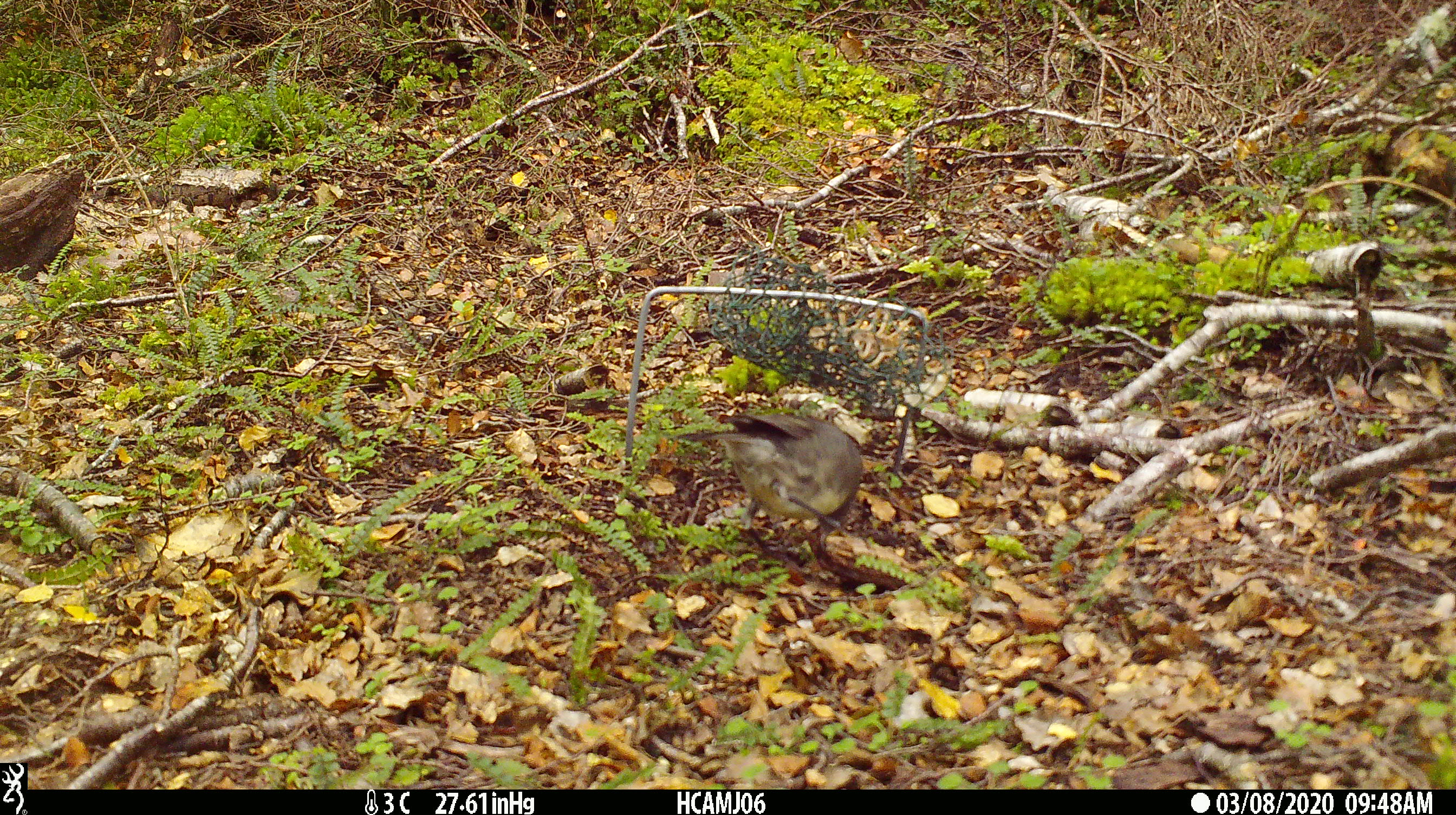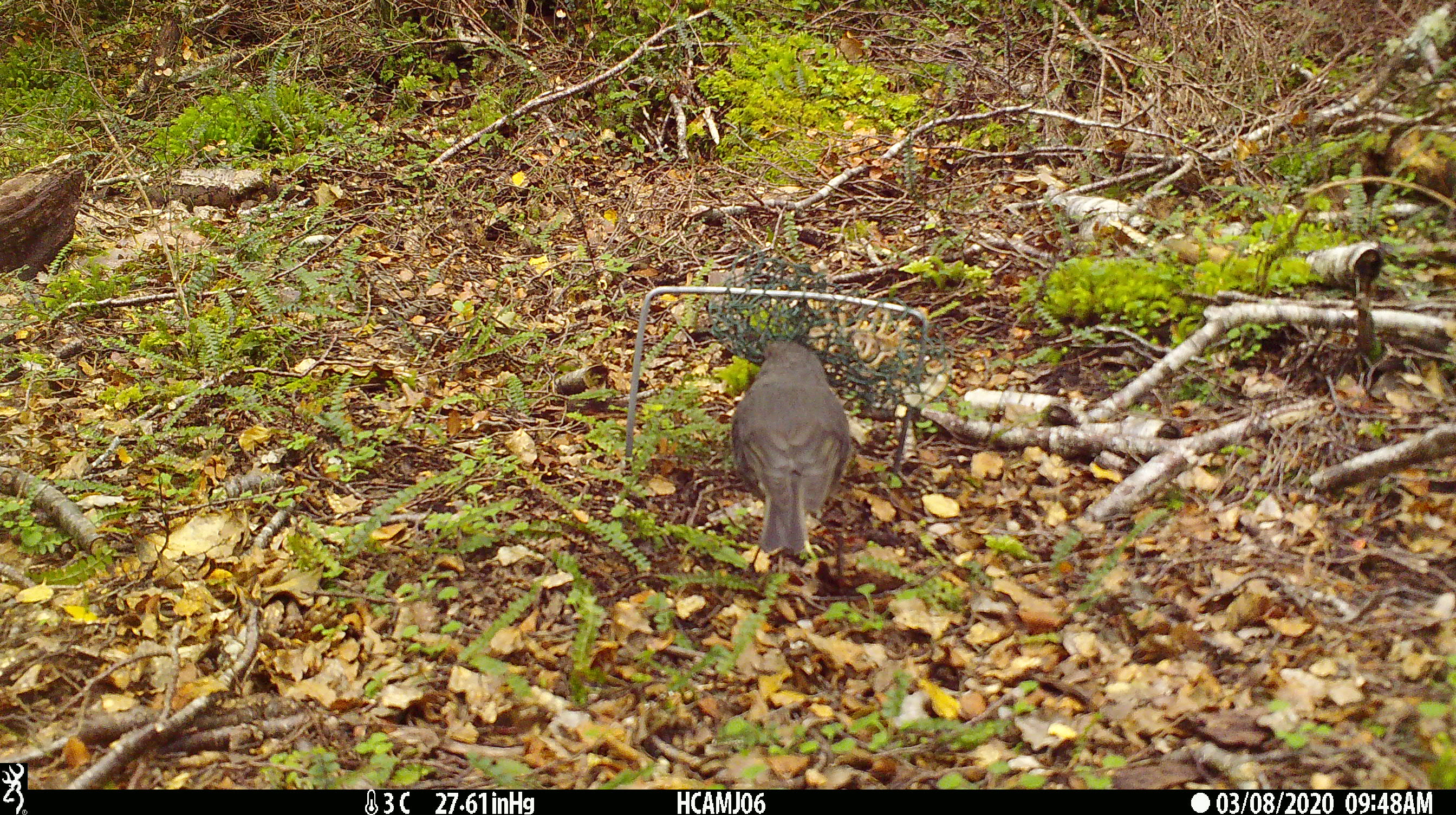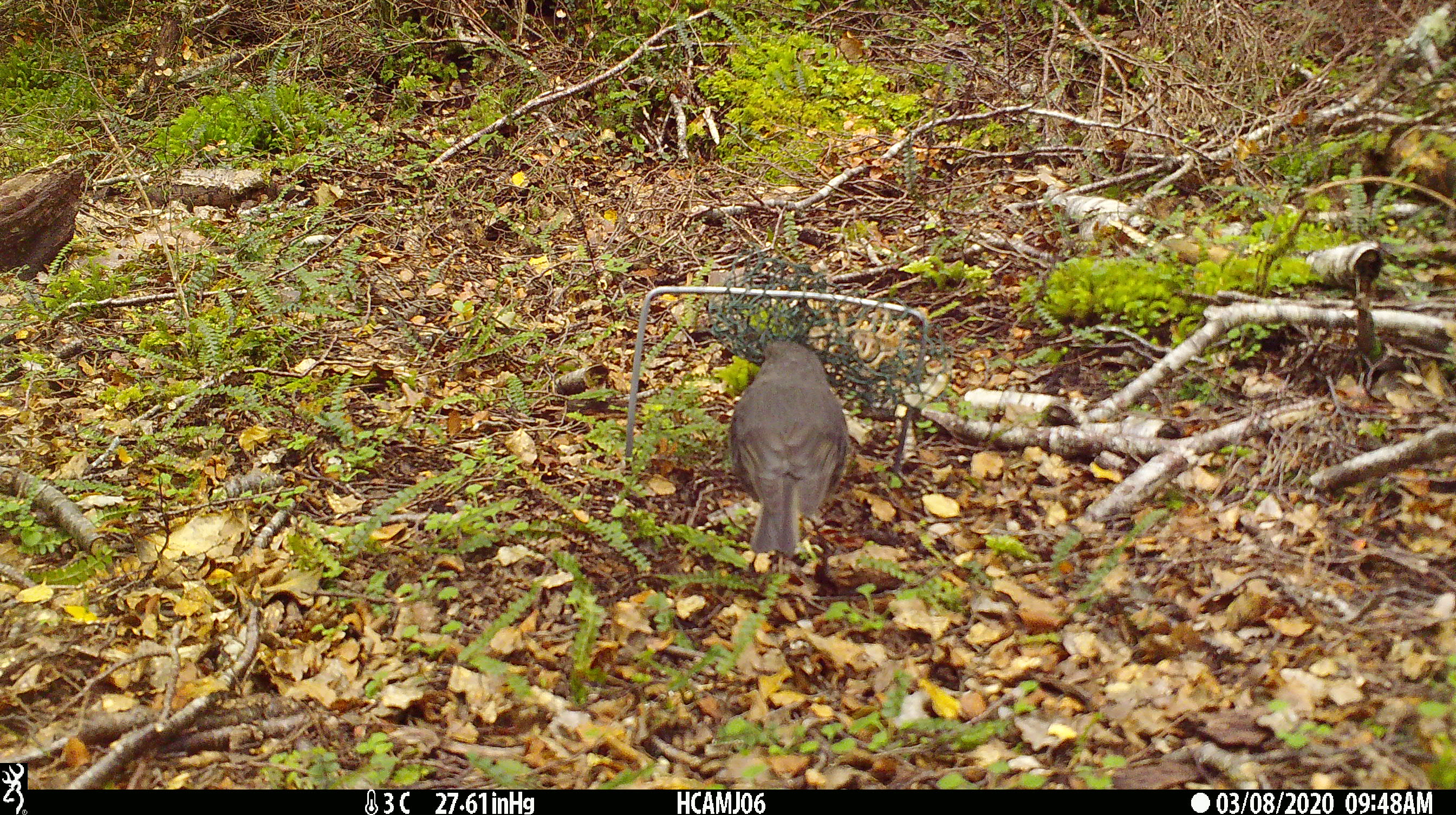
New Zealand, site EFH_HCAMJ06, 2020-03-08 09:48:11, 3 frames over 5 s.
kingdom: Animalia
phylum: Chordata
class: Aves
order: Passeriformes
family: Petroicidae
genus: Petroica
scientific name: Petroica australis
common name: new zealand robin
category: robin